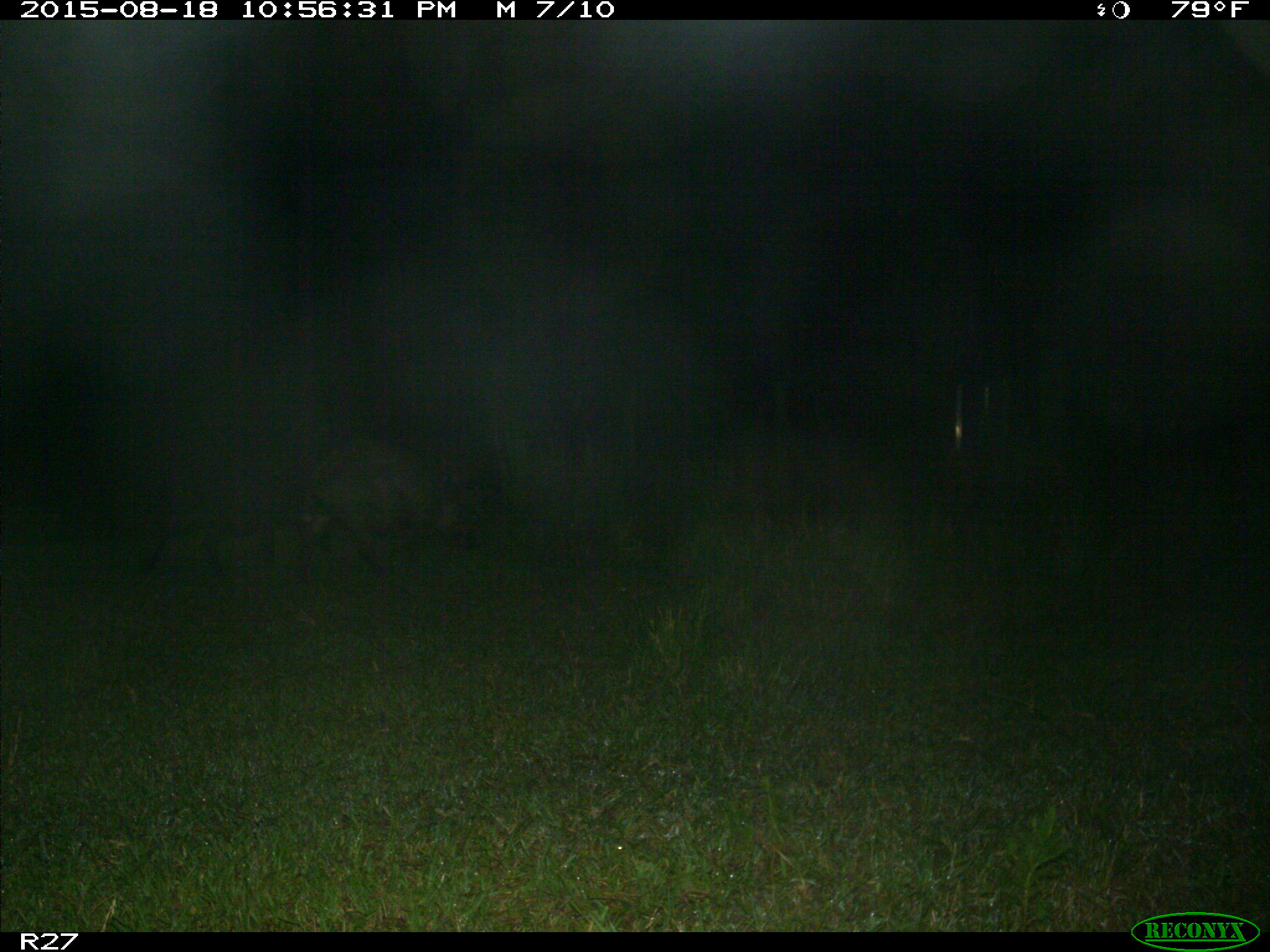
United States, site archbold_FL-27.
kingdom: Animalia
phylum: Chordata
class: Mammalia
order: Artiodactyla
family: Suidae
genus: Sus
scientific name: Sus scrofa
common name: wild boar